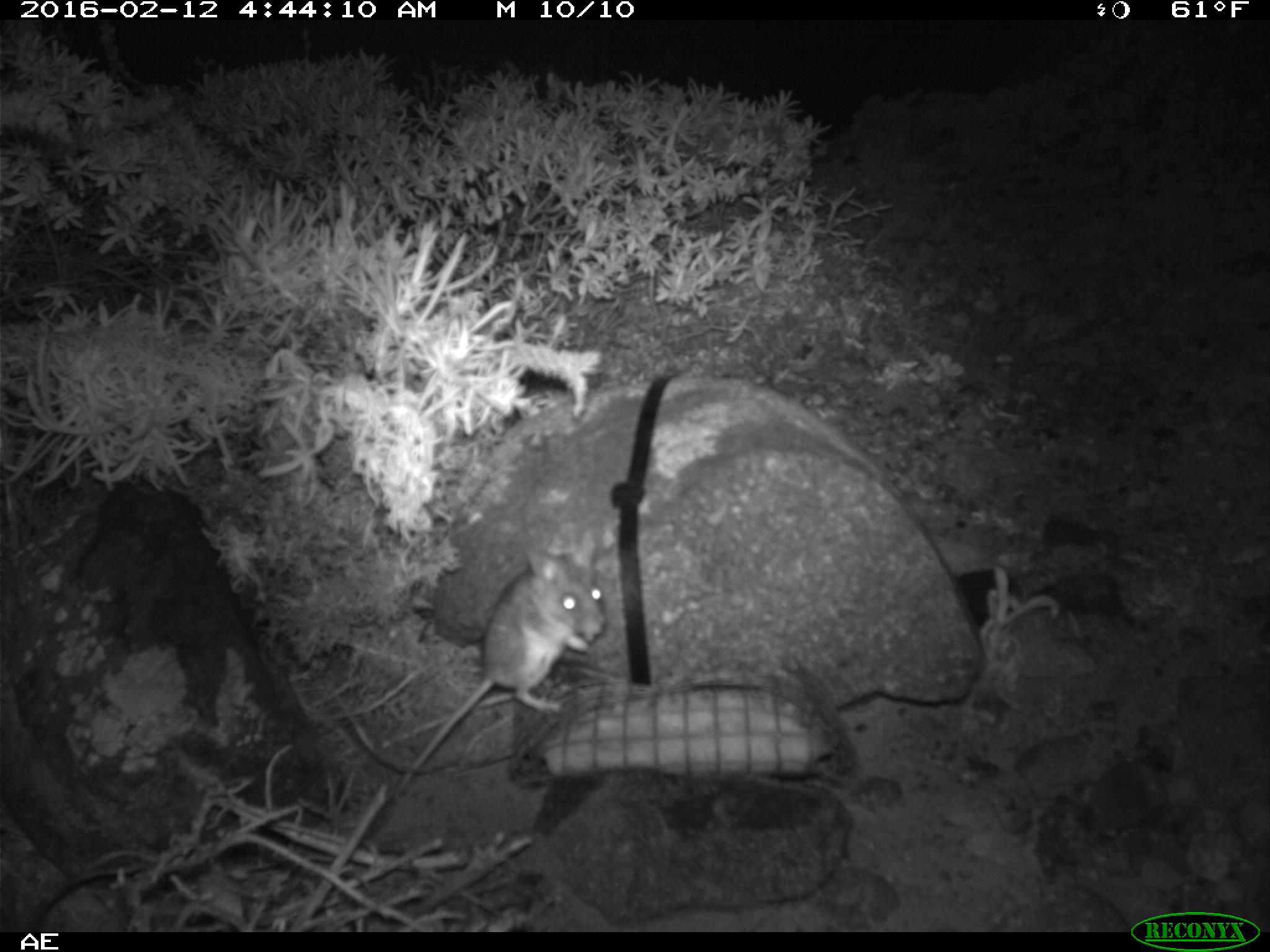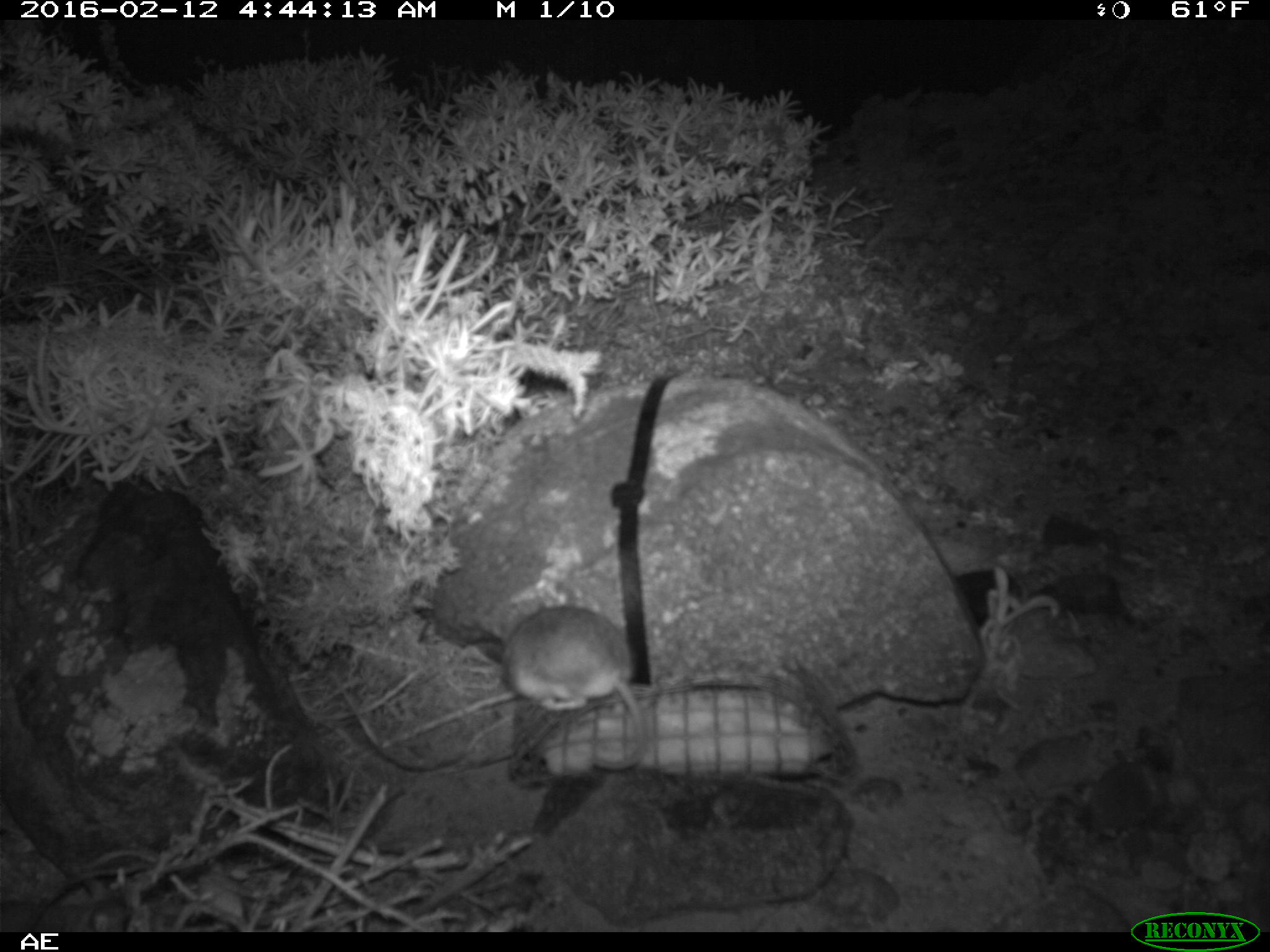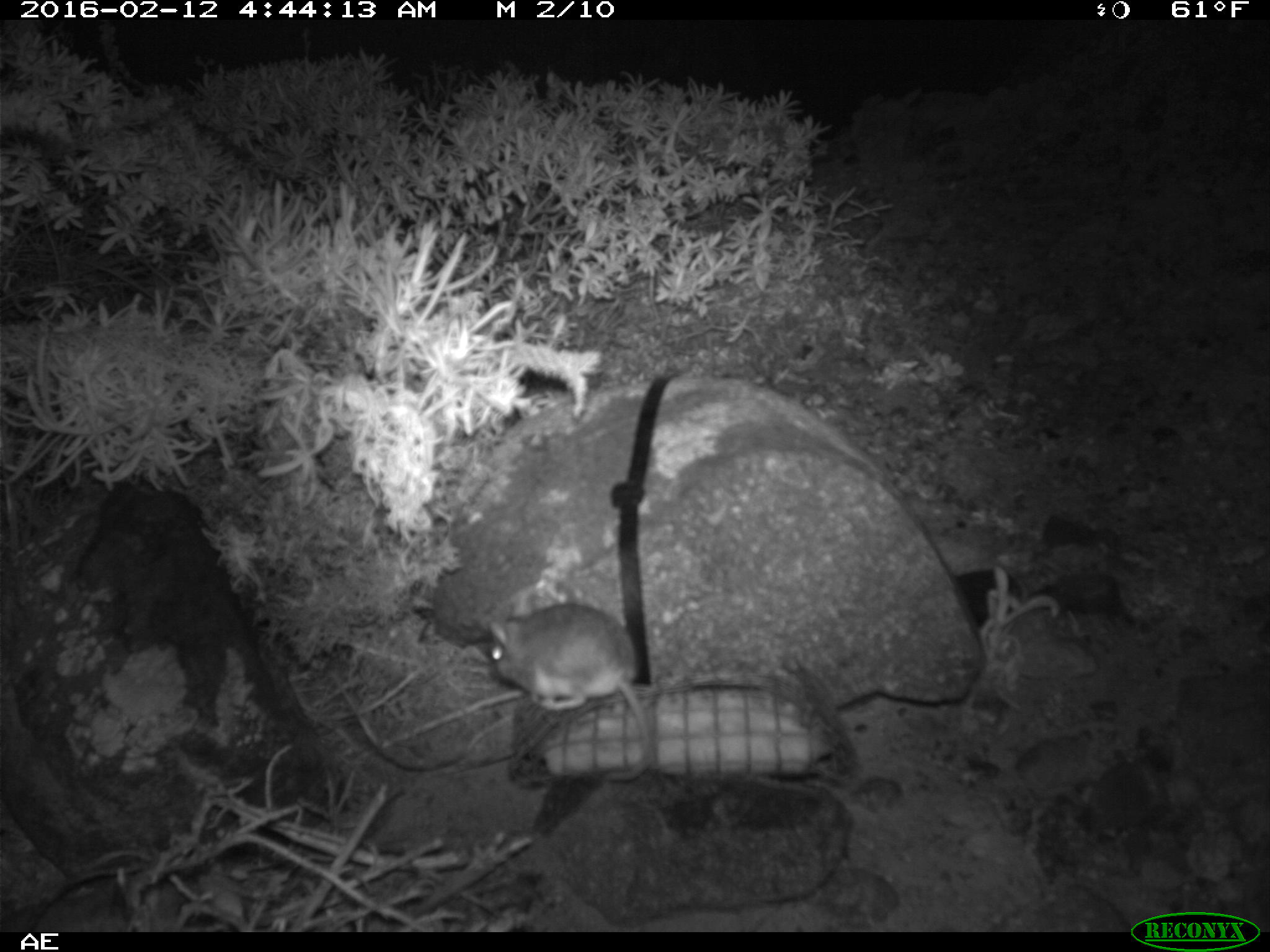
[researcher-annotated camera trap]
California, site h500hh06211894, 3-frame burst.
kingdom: Animalia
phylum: Chordata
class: Mammalia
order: Rodentia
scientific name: Rodentia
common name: rodent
Rodent (Rodentia).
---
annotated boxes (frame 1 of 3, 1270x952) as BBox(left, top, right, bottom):
rodent: BBox(398, 529, 606, 788)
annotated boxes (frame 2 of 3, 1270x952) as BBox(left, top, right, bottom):
rodent: BBox(500, 596, 647, 770)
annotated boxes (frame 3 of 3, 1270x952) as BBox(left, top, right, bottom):
rodent: BBox(488, 589, 655, 780)